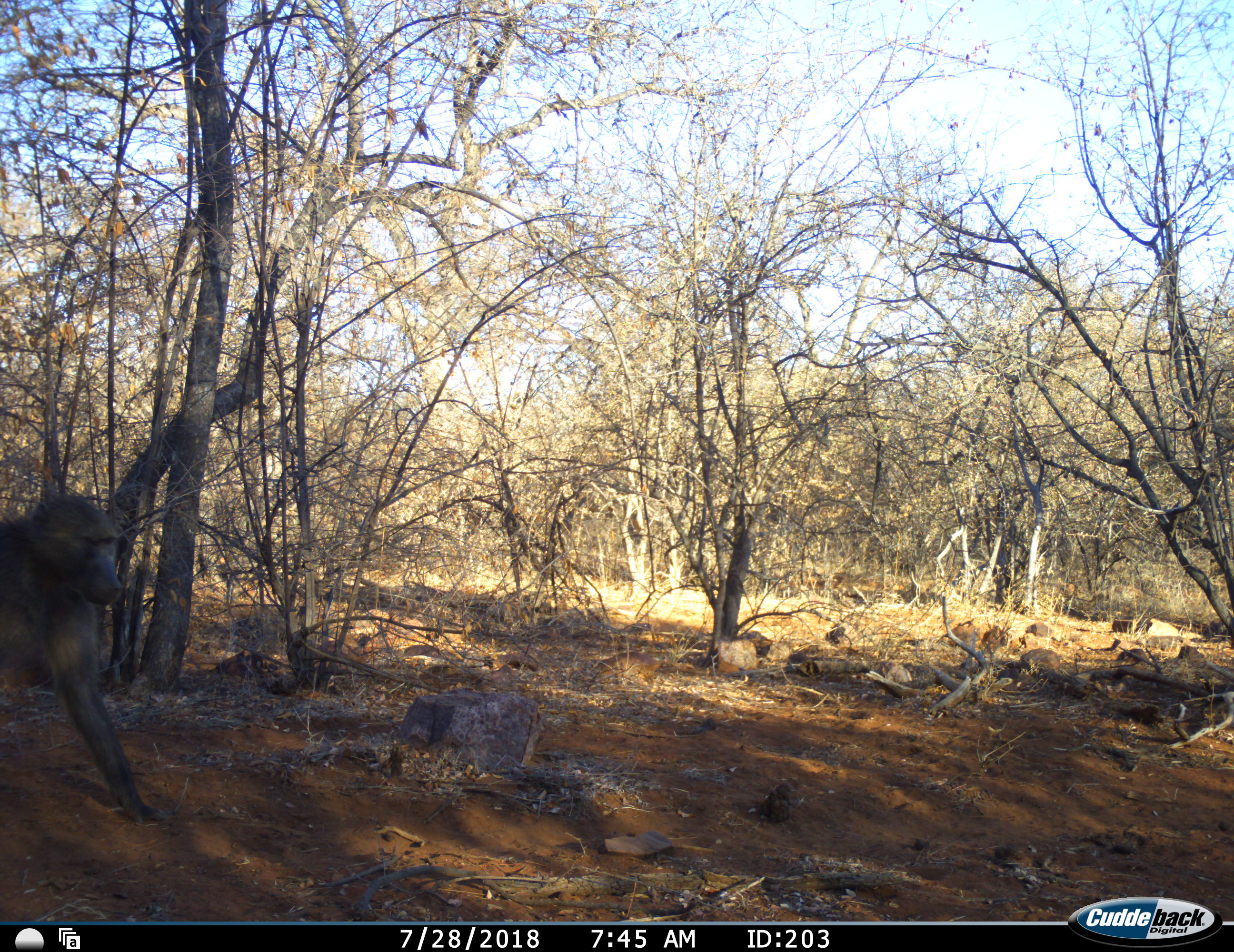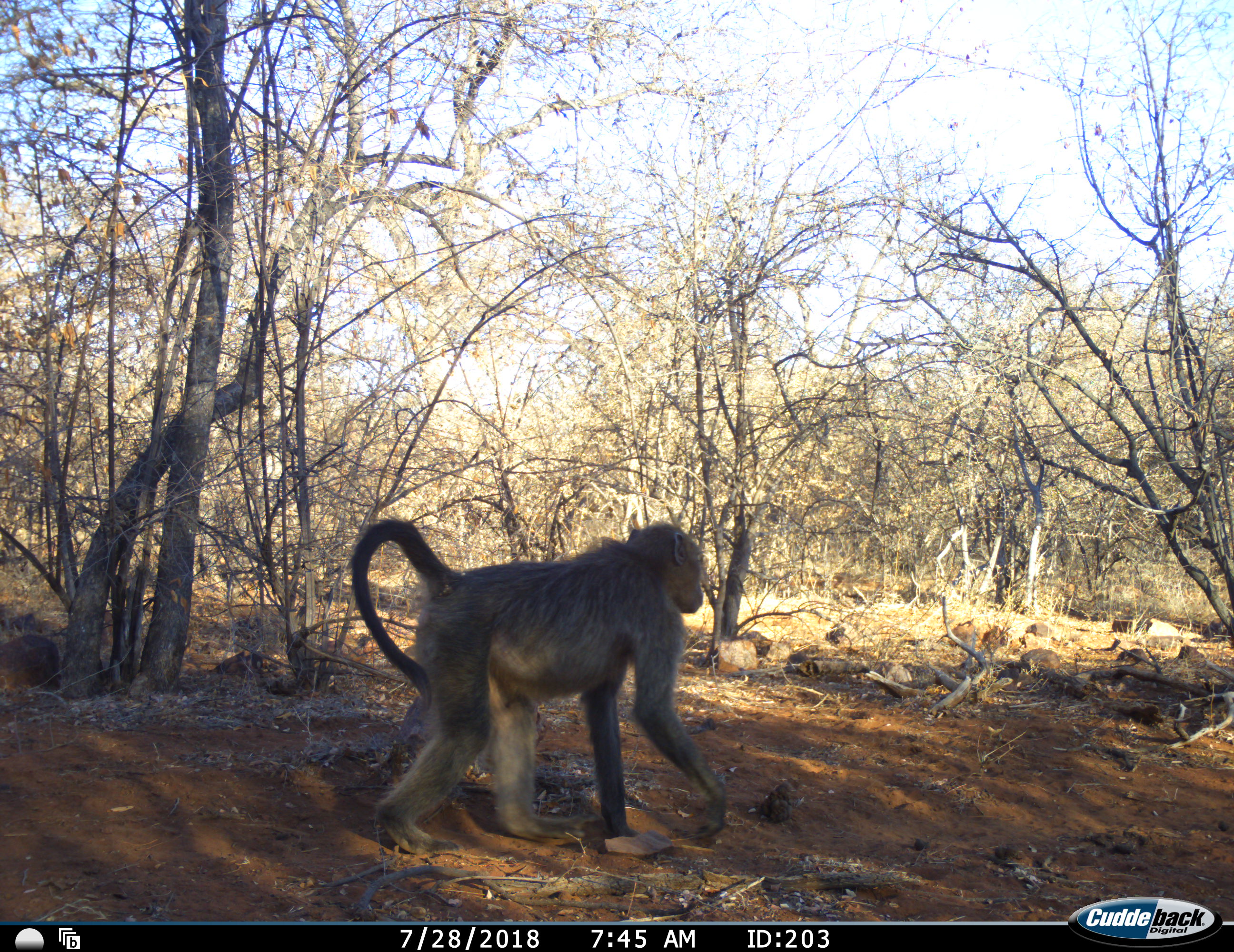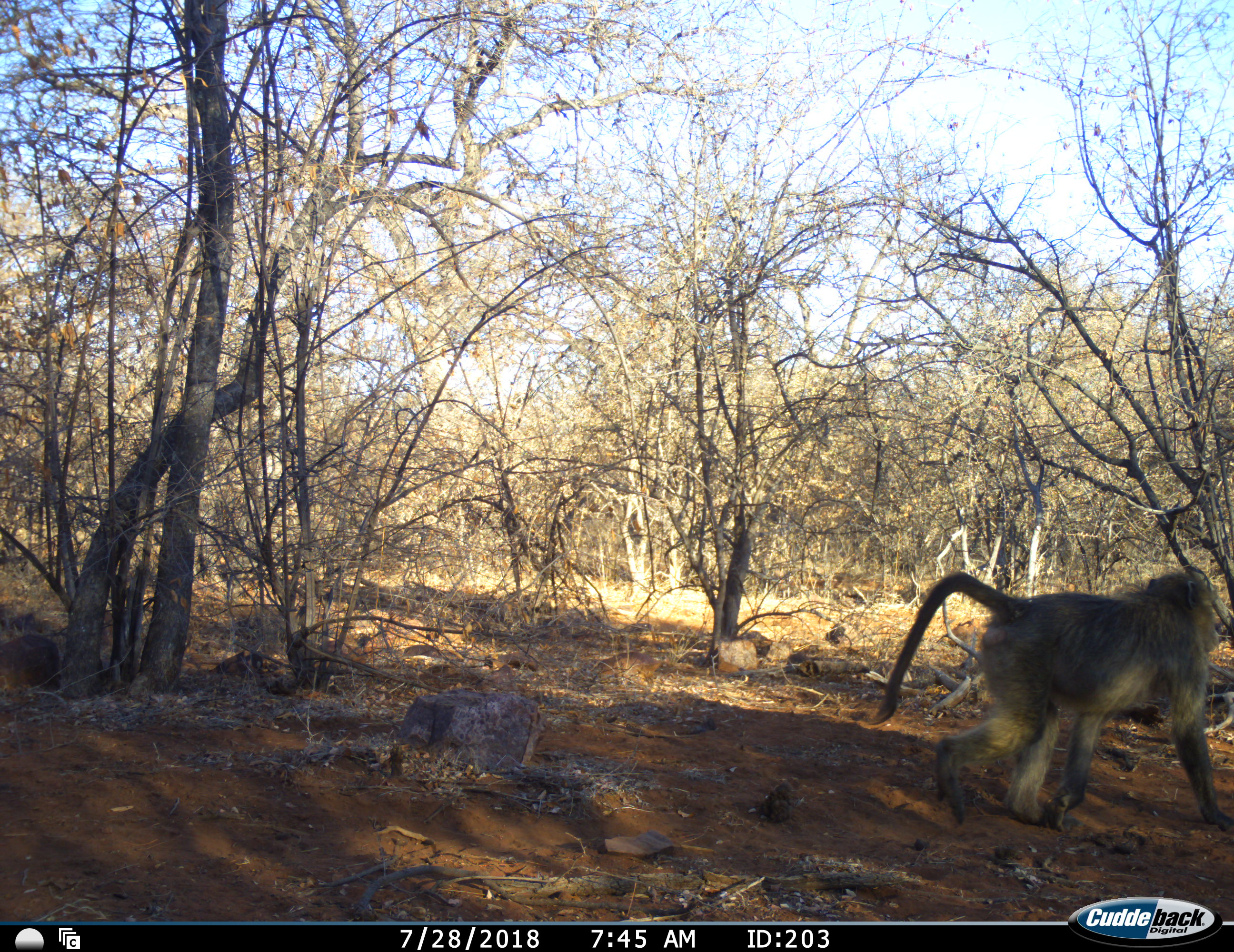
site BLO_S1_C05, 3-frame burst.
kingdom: Animalia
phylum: Chordata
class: Mammalia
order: Primates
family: Cercopithecidae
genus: Papio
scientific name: Papio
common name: baboon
Baboon (Papio), count 1. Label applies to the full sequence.